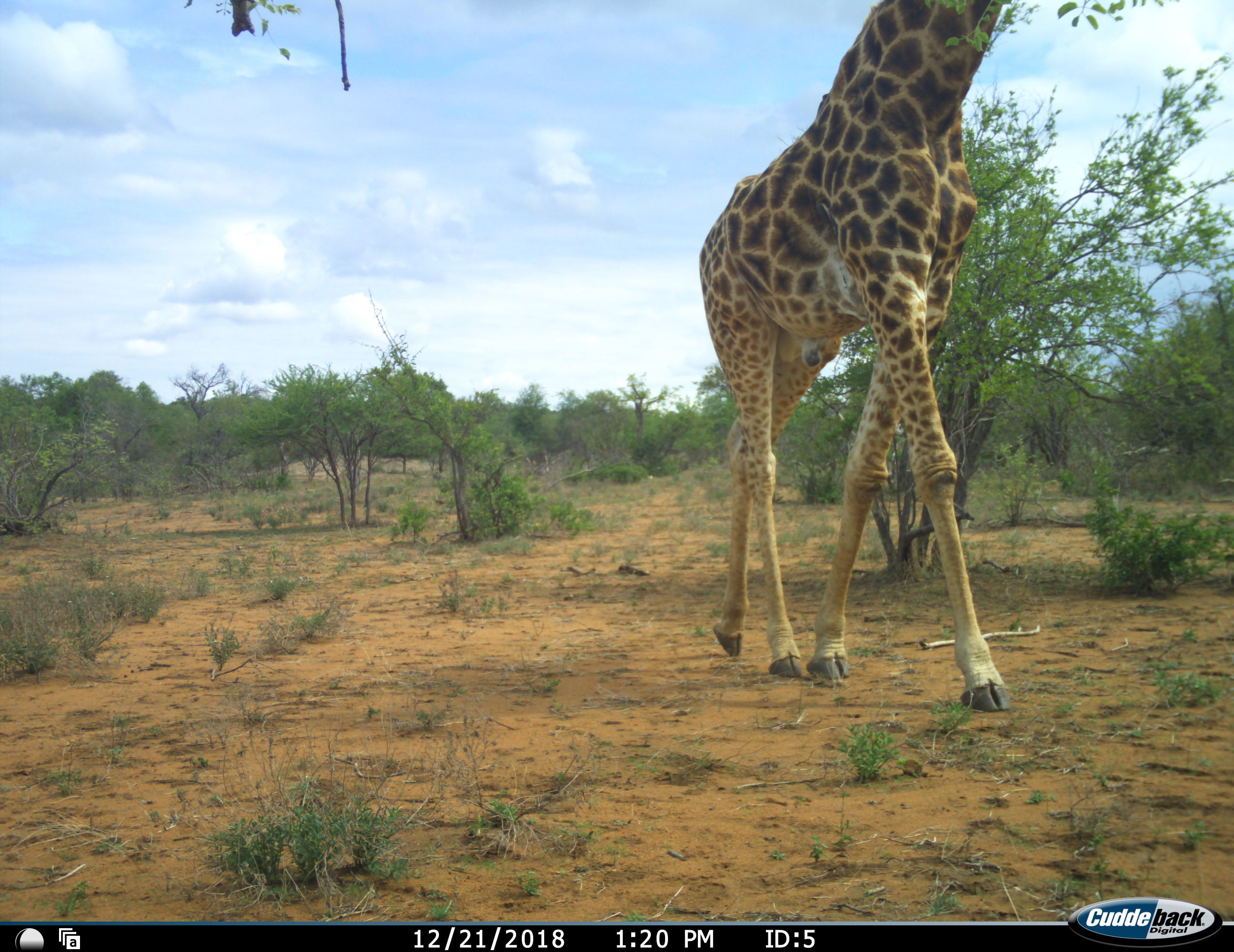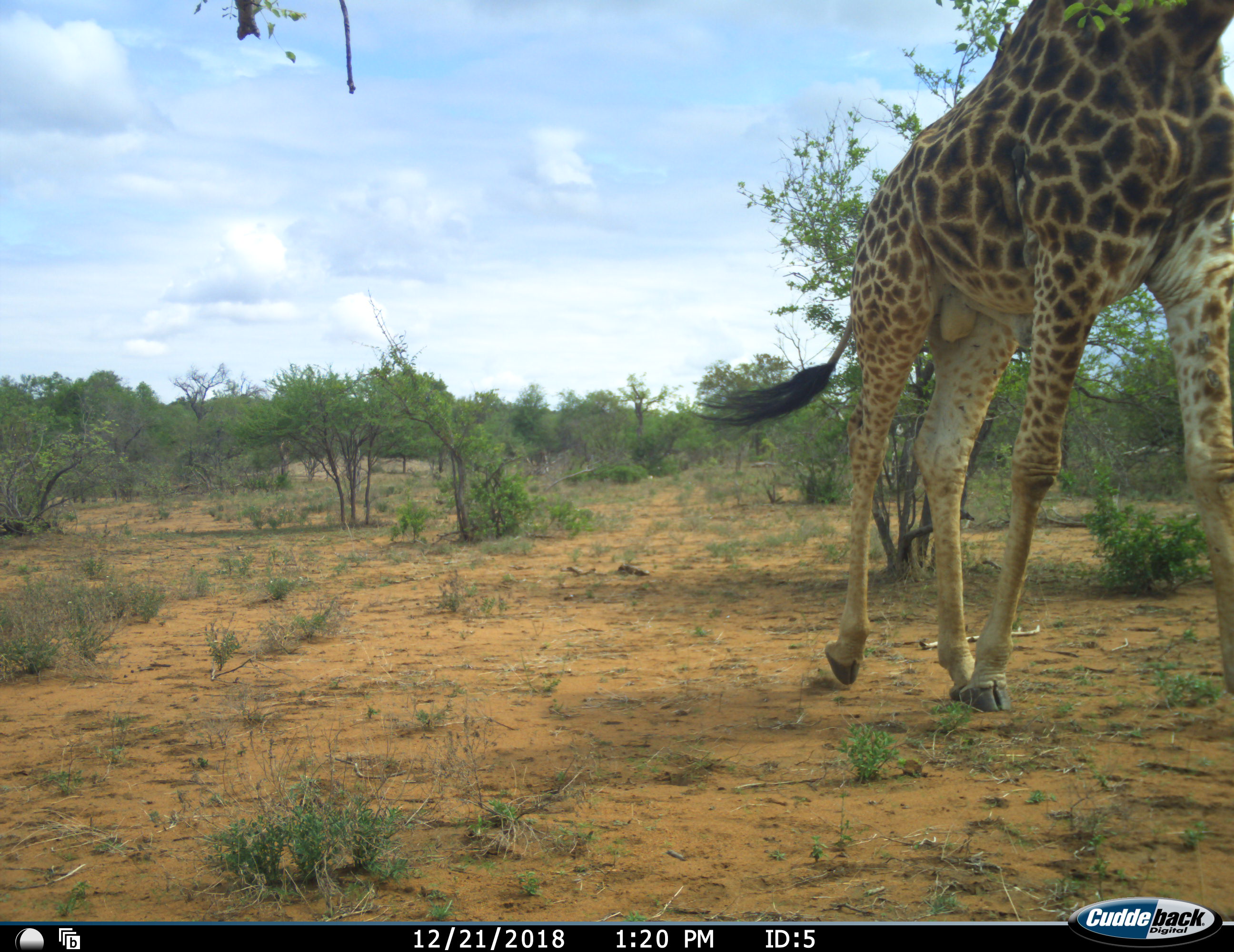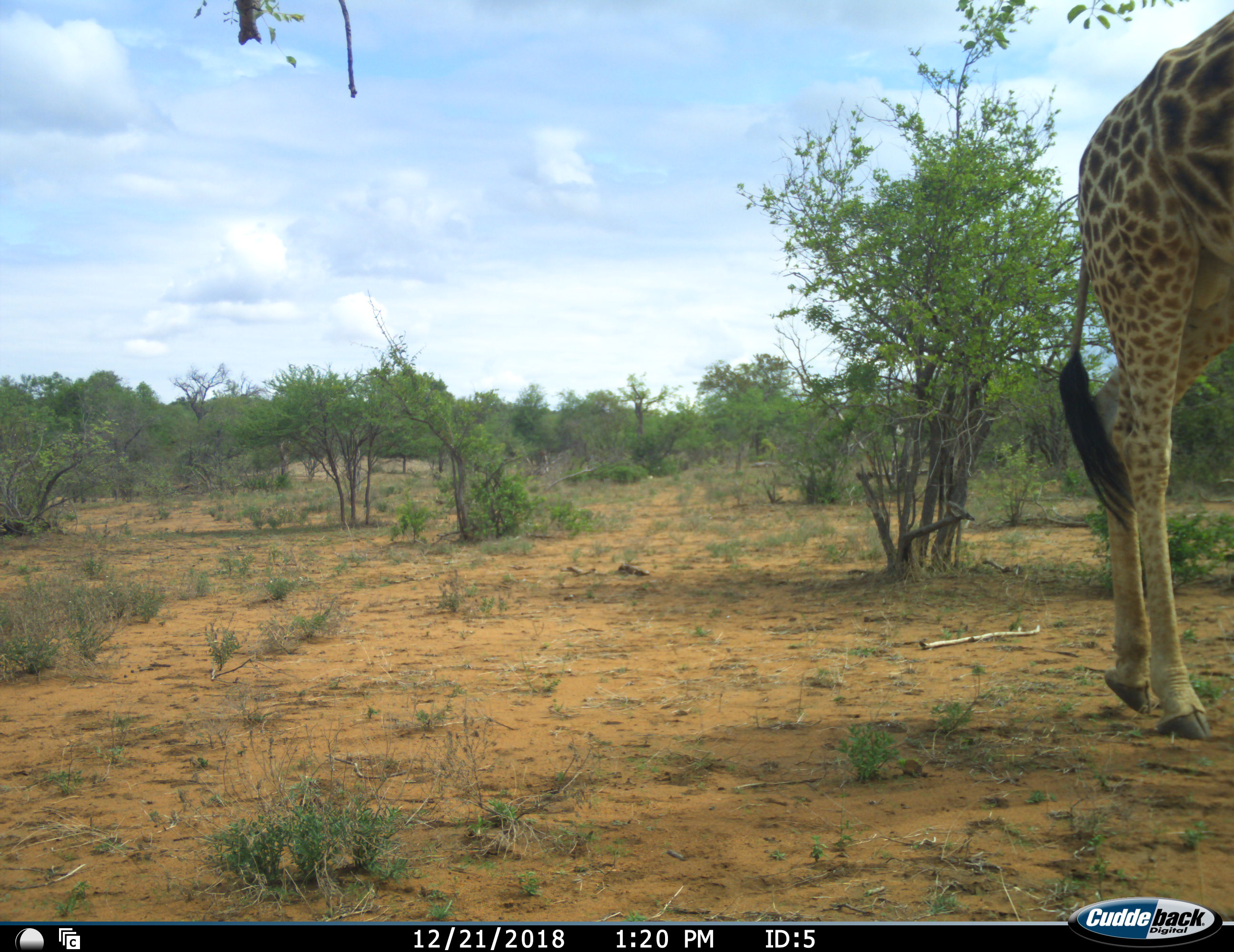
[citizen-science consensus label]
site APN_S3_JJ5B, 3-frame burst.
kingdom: Animalia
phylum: Chordata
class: Mammalia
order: Artiodactyla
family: Giraffidae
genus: Giraffa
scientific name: Giraffa camelopardalis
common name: giraffe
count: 1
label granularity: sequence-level